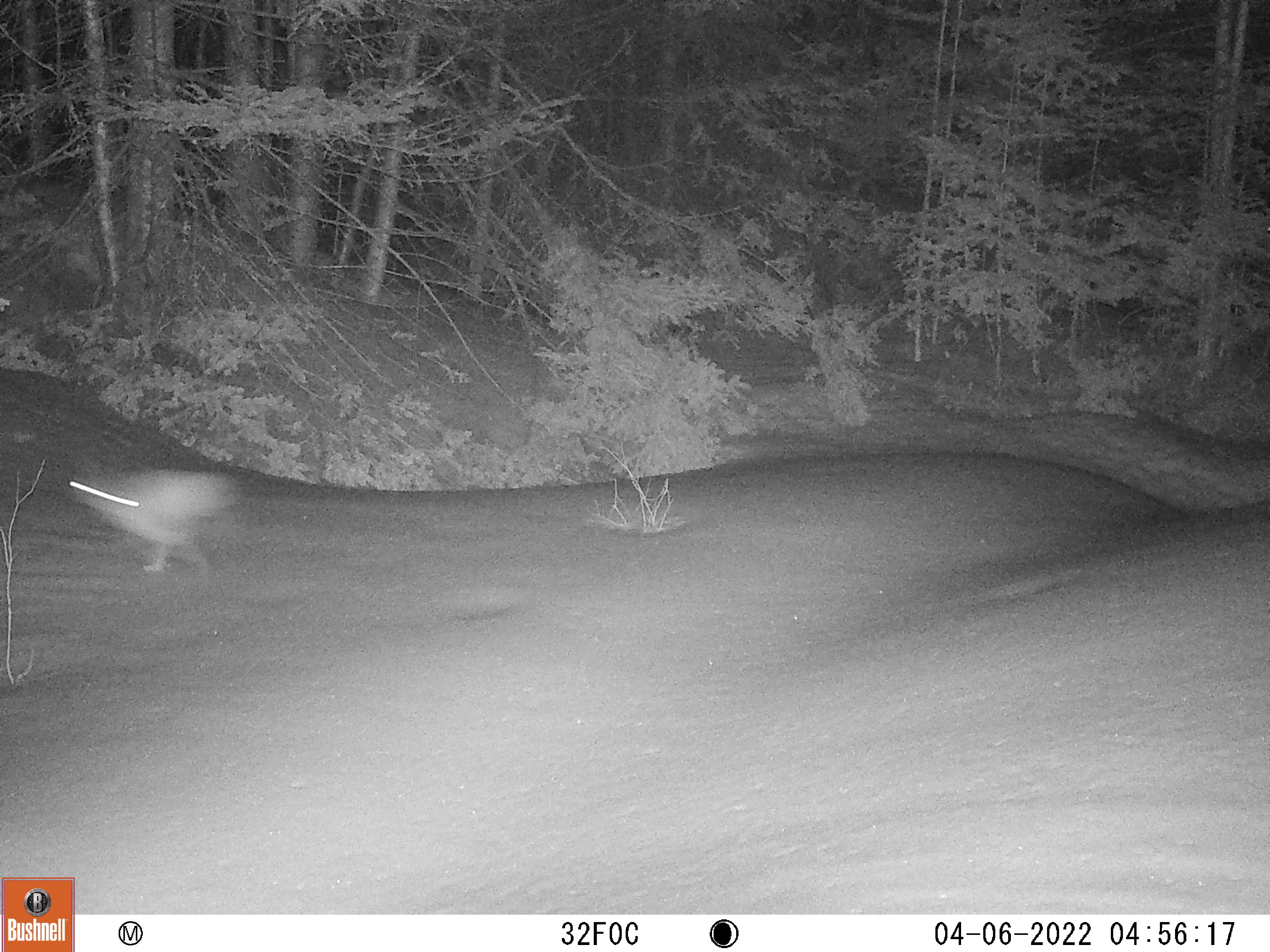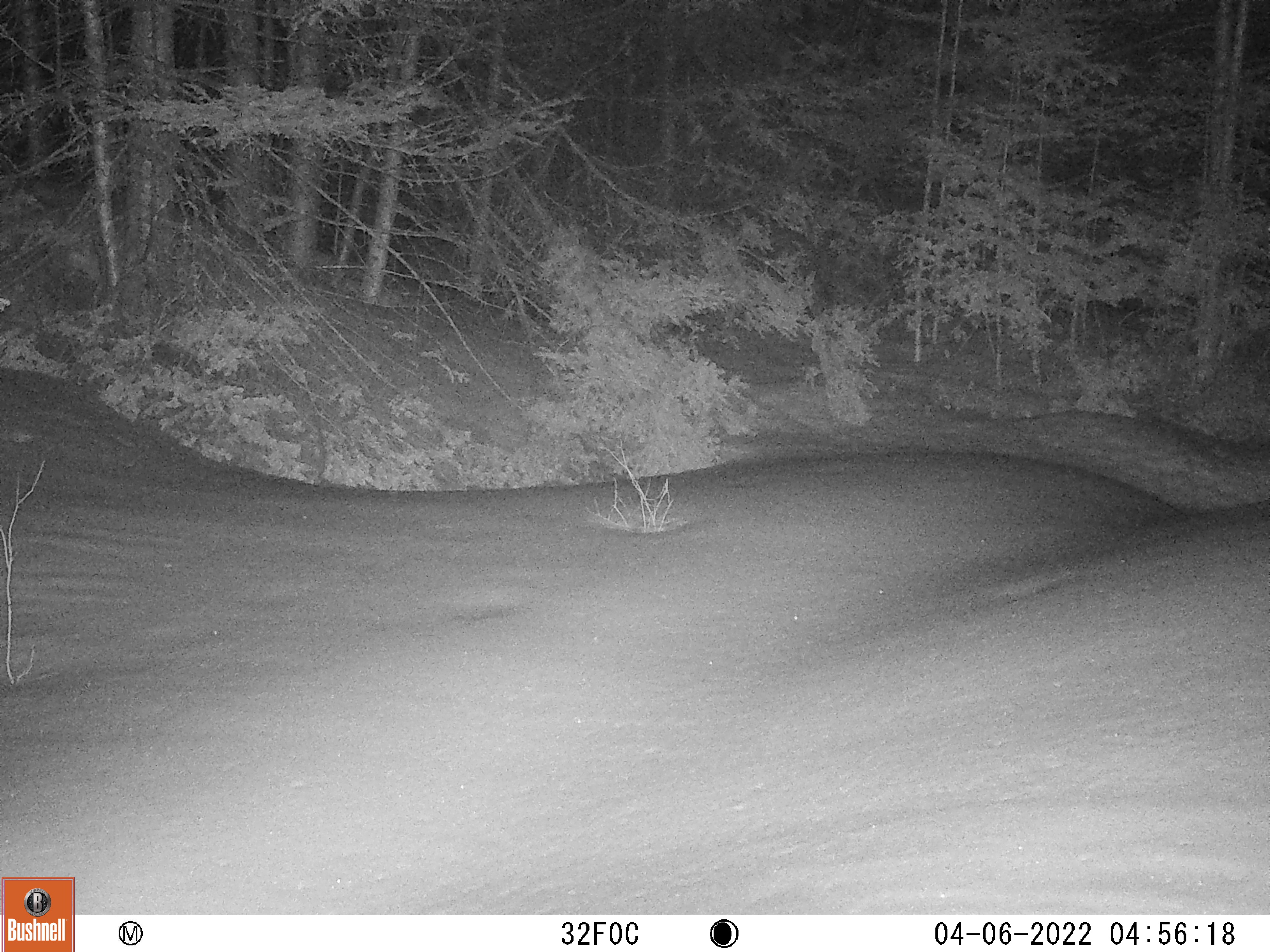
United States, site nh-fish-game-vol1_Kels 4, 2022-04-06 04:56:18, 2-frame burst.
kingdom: Animalia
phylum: Chordata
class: Mammalia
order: Lagomorpha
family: Leporidae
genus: Lepus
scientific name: Lepus americanus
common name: snowshoe hare